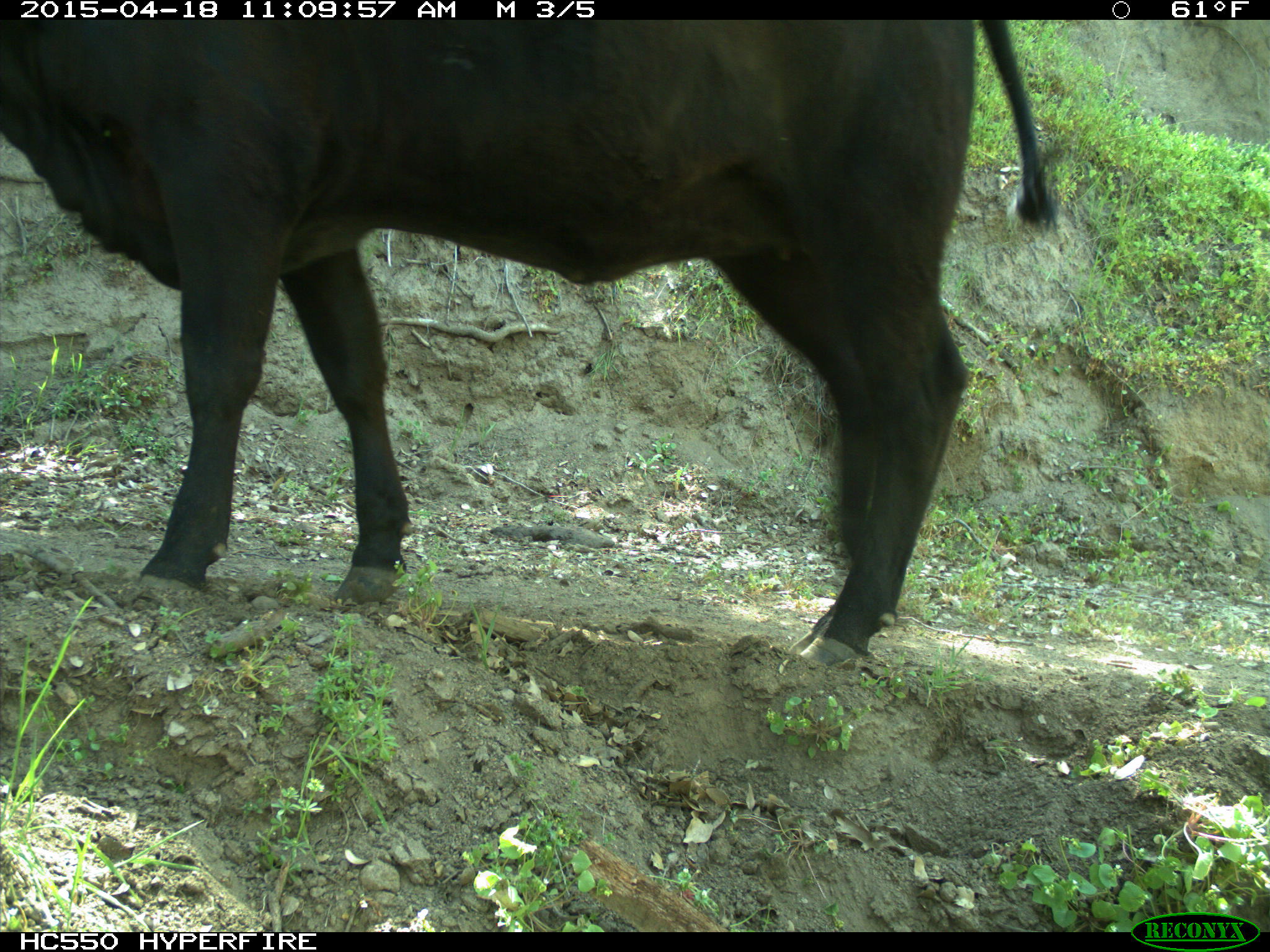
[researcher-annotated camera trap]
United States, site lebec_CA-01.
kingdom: Animalia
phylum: Chordata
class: Mammalia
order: Artiodactyla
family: Bovidae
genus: Bos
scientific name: Bos taurus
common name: domestic cow